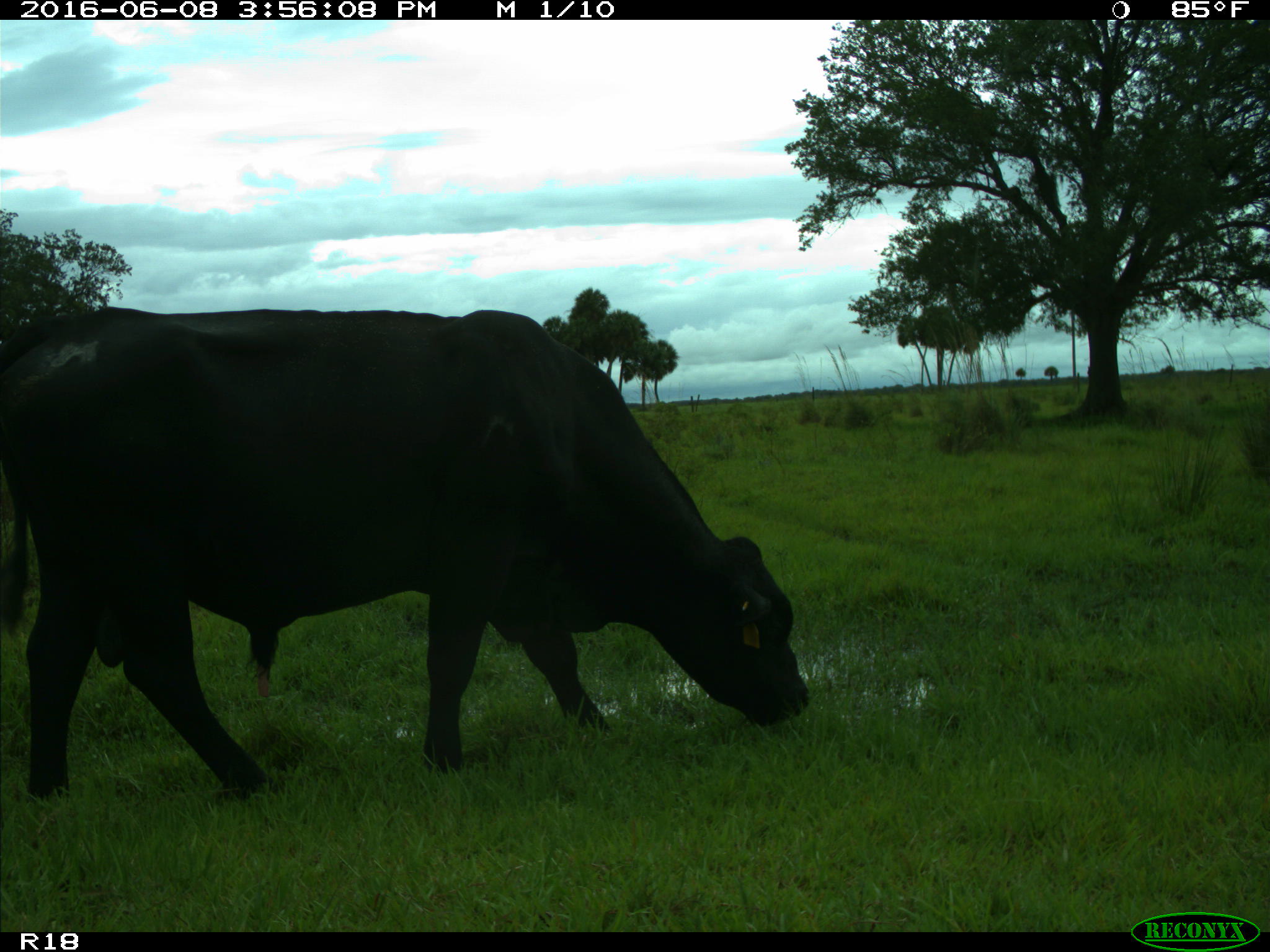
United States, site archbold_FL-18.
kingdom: Animalia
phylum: Chordata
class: Mammalia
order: Artiodactyla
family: Bovidae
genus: Bos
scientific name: Bos taurus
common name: domestic cow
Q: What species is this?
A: Bos taurus (domestic cow).